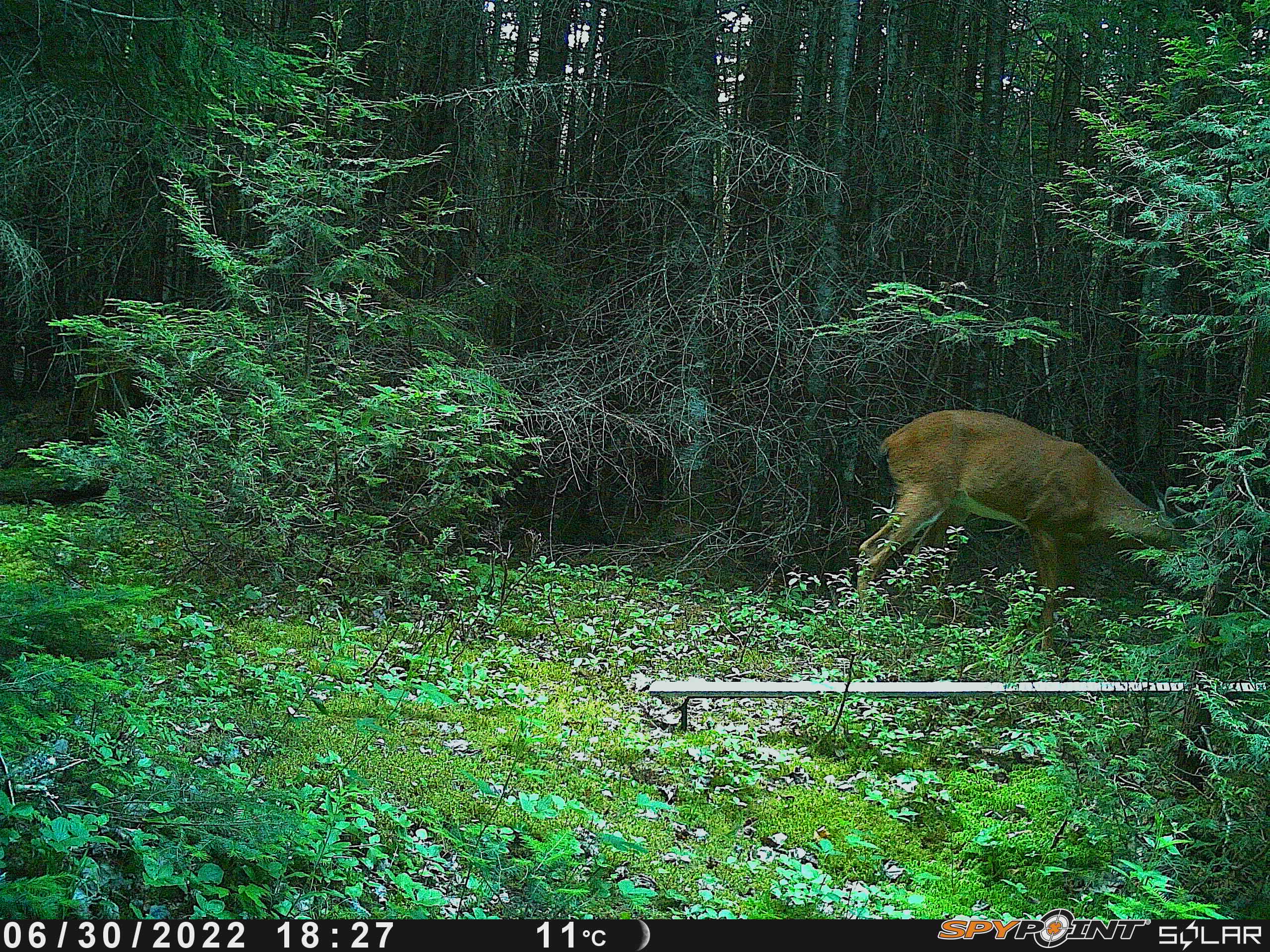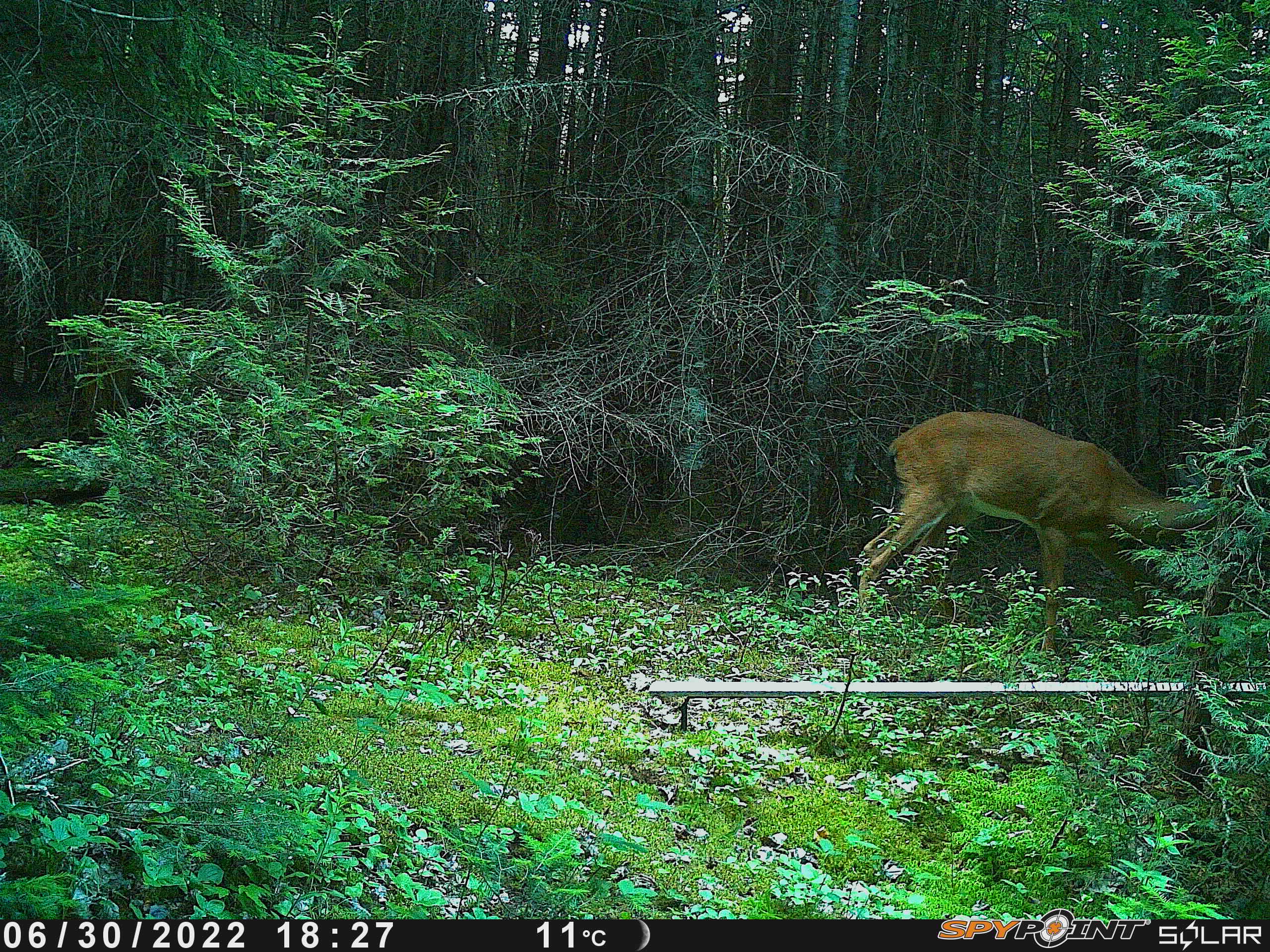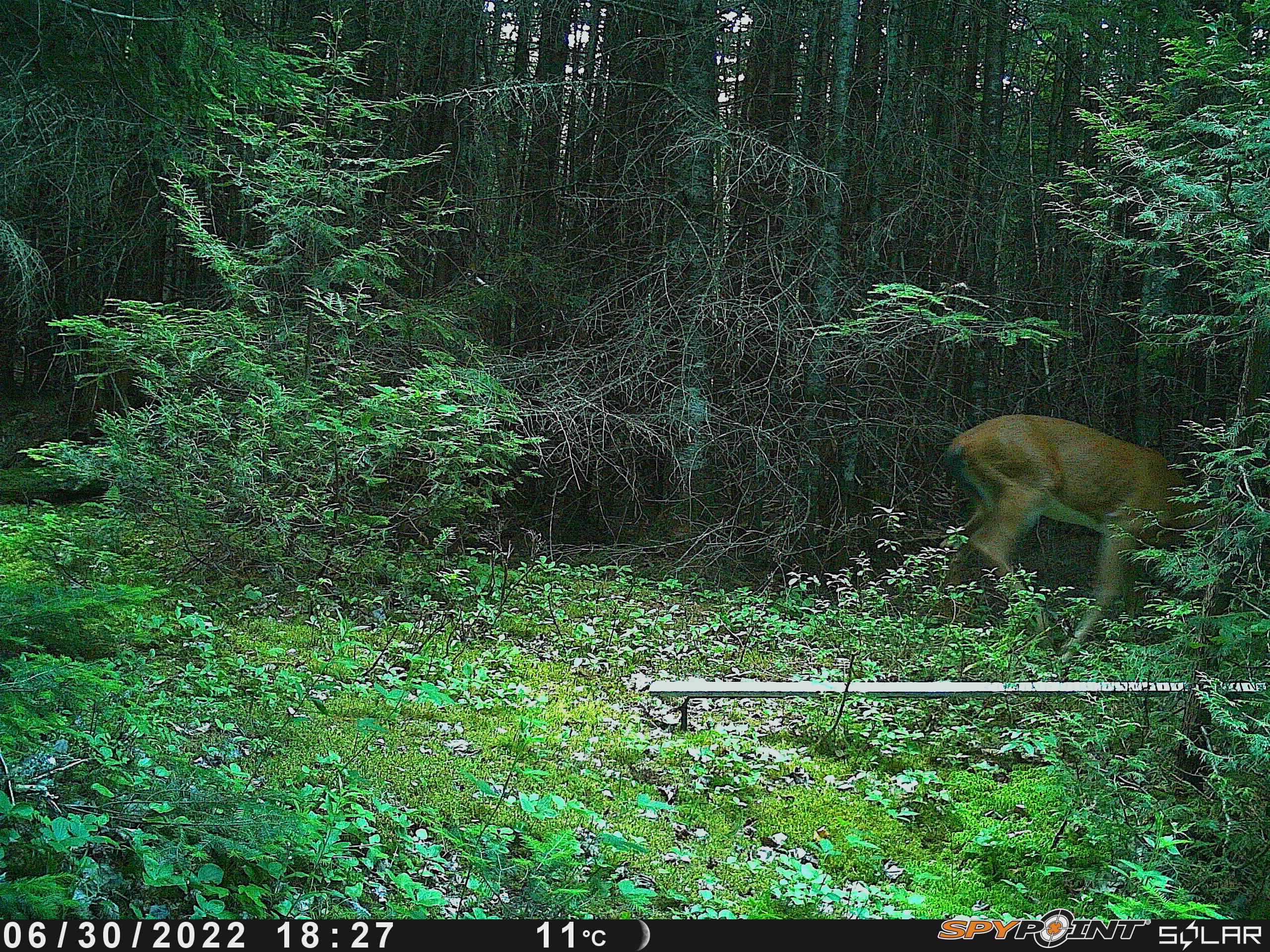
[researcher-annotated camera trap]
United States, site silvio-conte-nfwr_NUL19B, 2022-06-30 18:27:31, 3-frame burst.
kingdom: Animalia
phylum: Chordata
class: Mammalia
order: Artiodactyla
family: Cervidae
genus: Odocoileus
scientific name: Odocoileus virginianus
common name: white-tailed deer